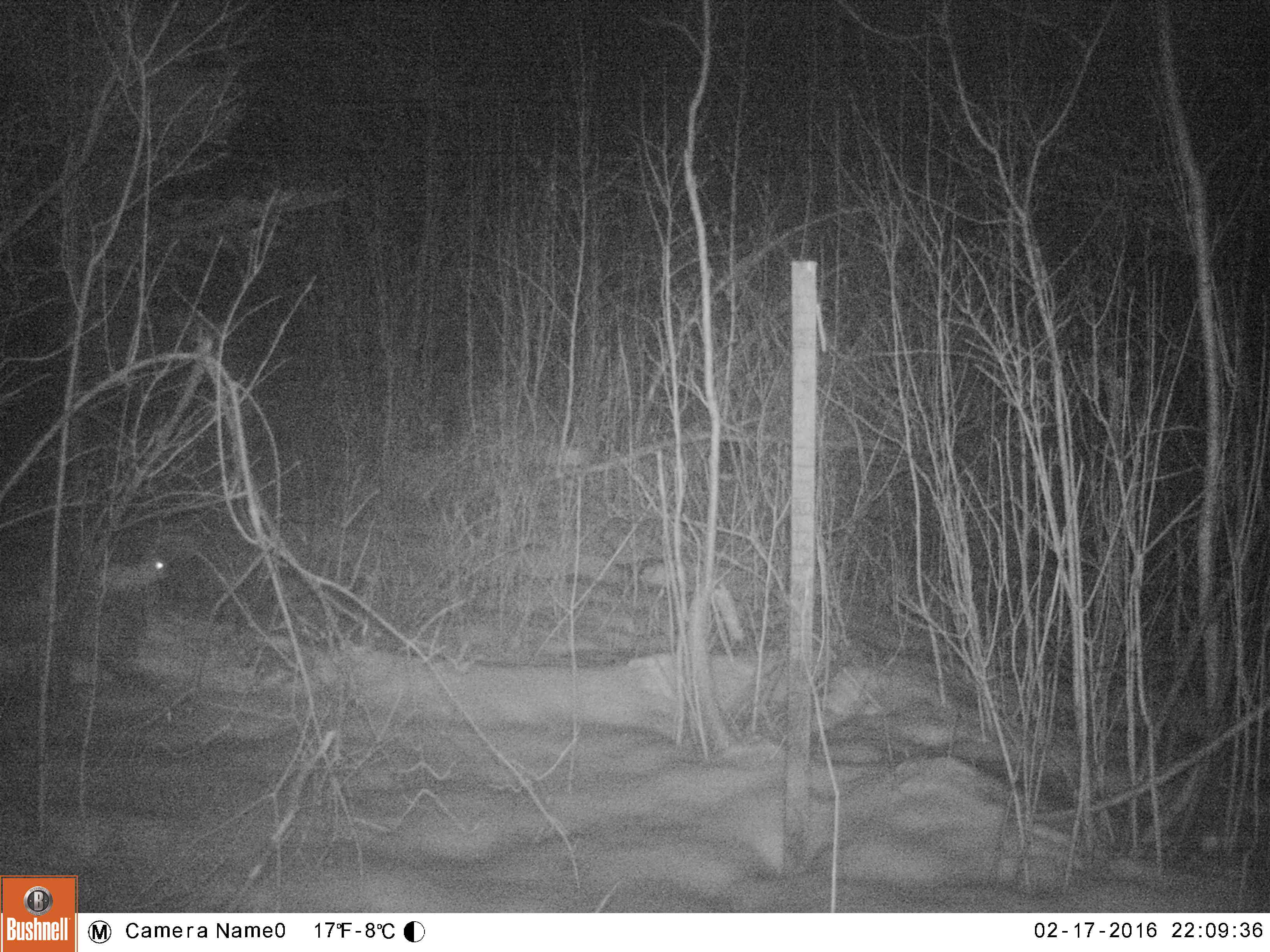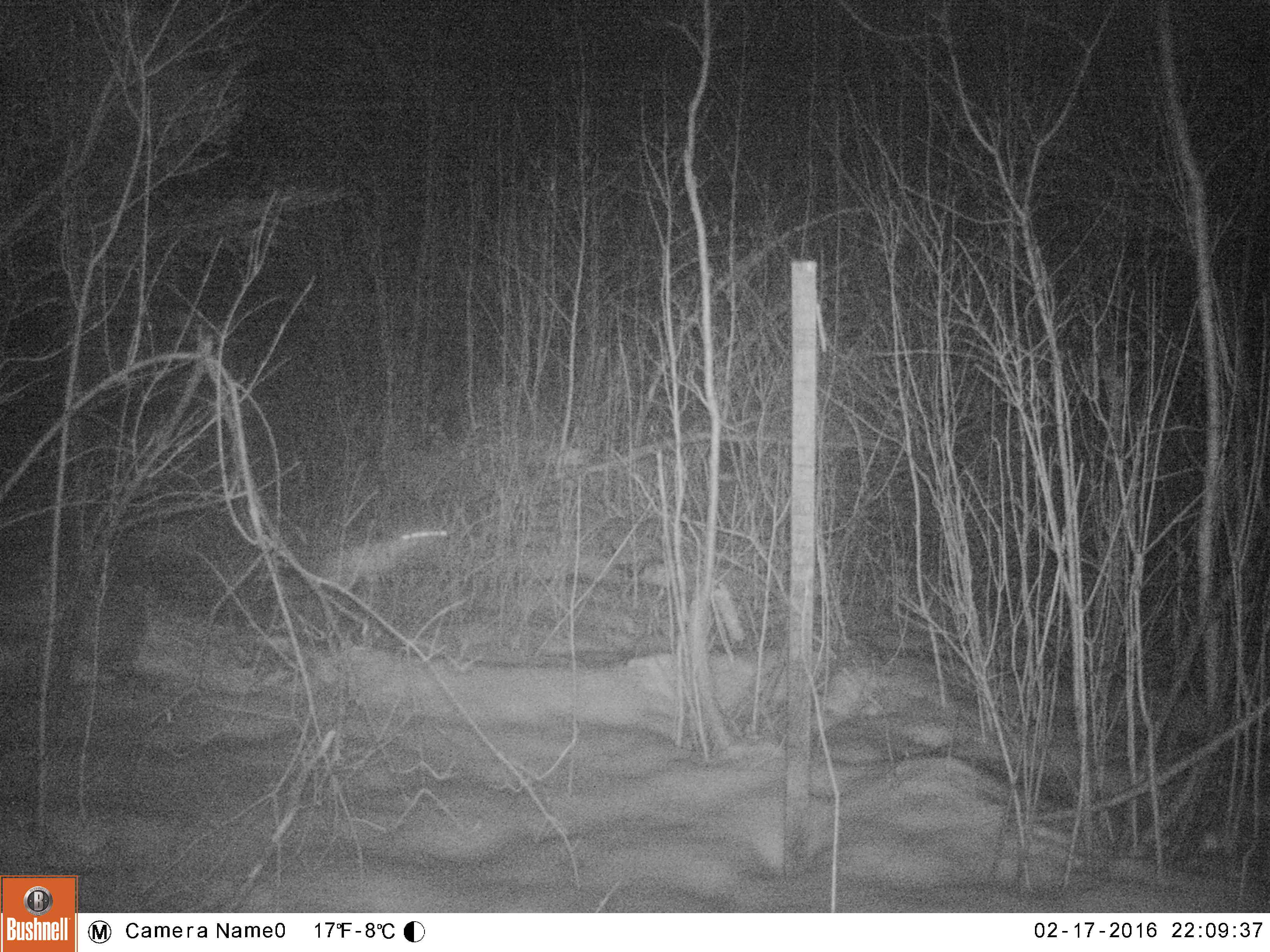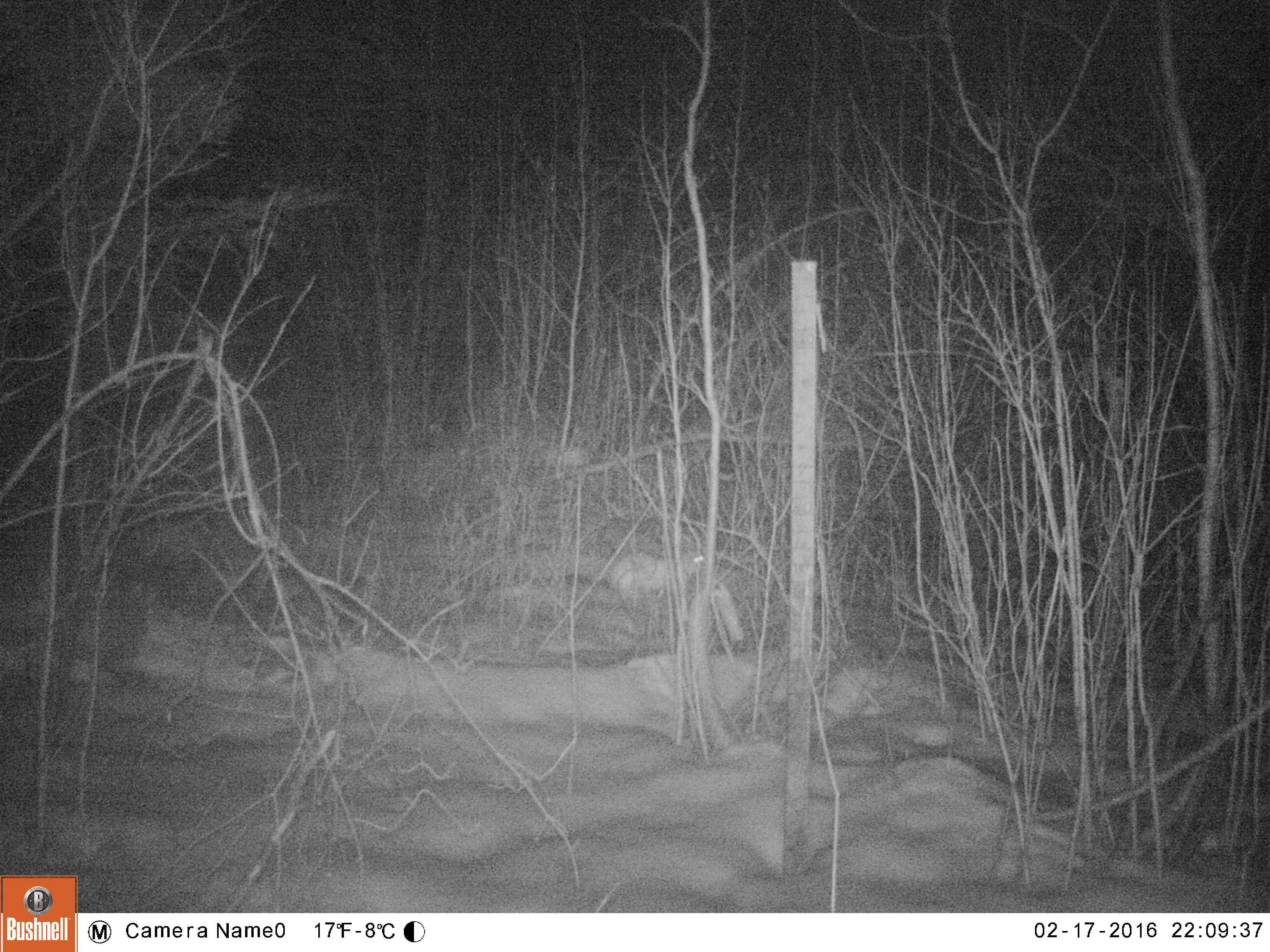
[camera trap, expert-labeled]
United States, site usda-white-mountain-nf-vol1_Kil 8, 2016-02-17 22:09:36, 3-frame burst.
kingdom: Animalia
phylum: Chordata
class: Mammalia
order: Lagomorpha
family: Leporidae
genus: Lepus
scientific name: Lepus americanus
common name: snowshoe hare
Snowshoe hare (Lepus americanus).